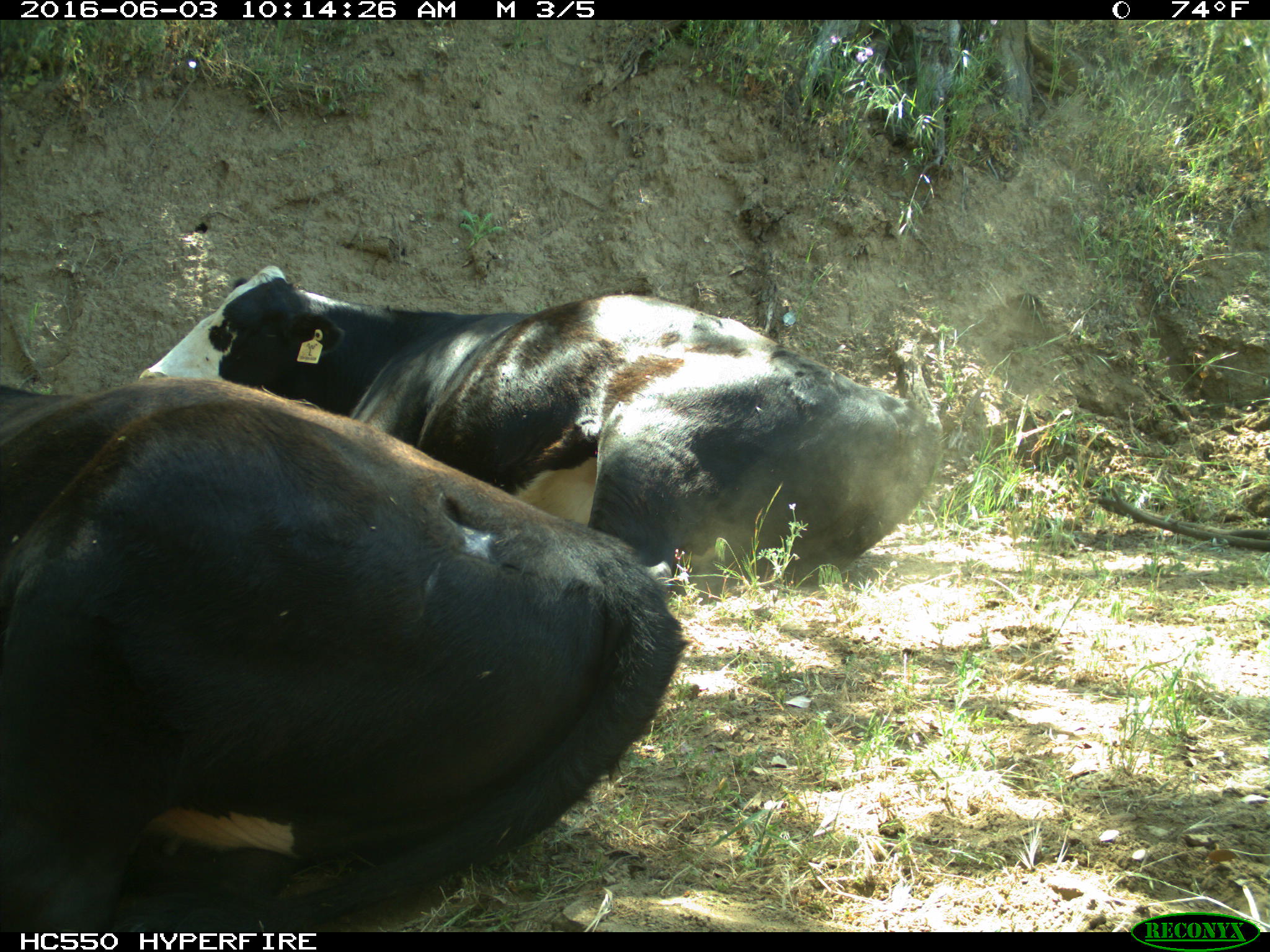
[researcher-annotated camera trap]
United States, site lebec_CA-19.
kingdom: Animalia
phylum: Chordata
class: Mammalia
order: Artiodactyla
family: Bovidae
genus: Bos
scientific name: Bos taurus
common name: domestic cow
Bos taurus (domestic cow).